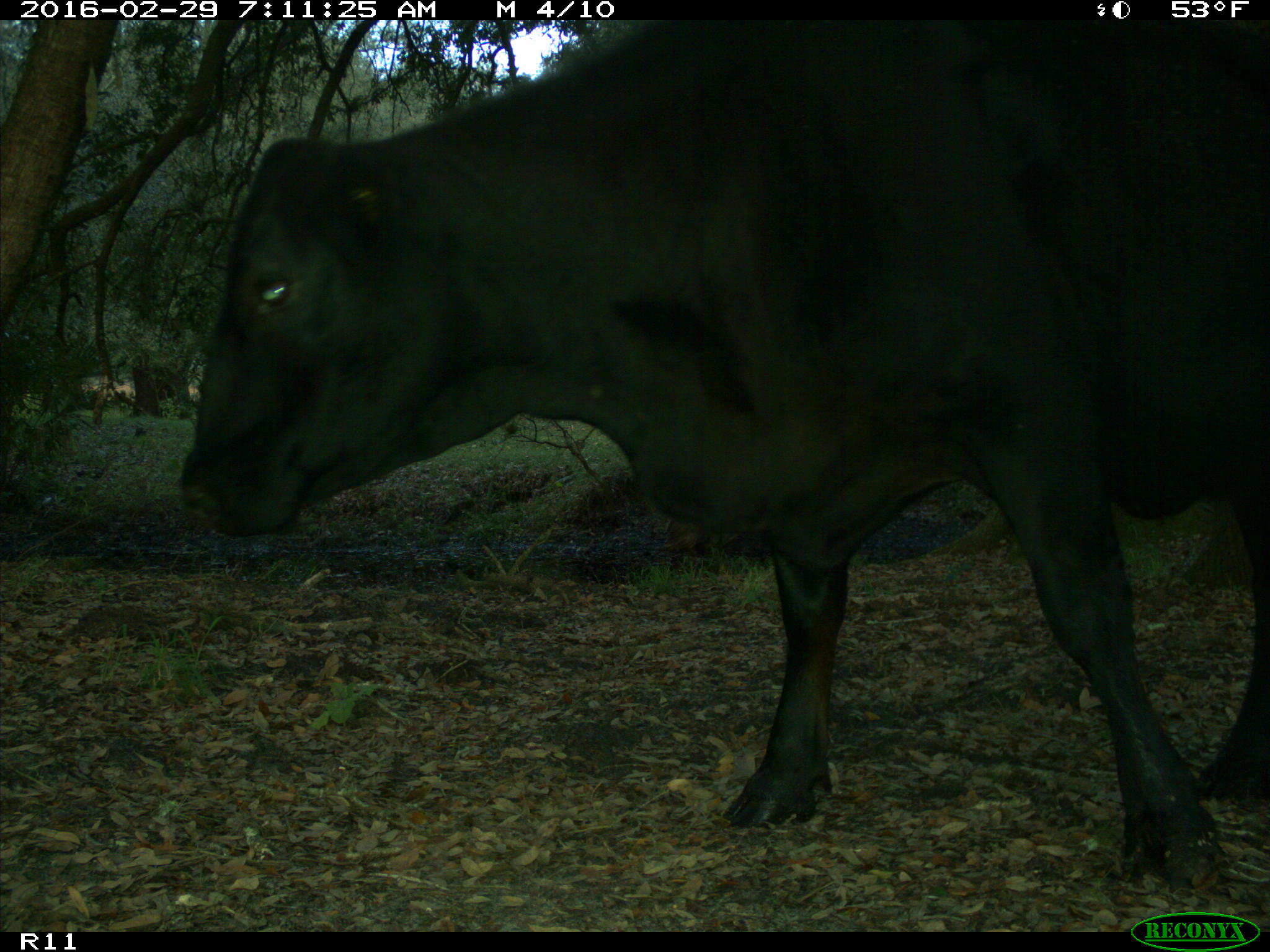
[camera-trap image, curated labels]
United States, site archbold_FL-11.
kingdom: Animalia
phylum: Chordata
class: Mammalia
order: Artiodactyla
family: Bovidae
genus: Bos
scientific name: Bos taurus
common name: domestic cow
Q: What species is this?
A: Bos taurus (domestic cow).